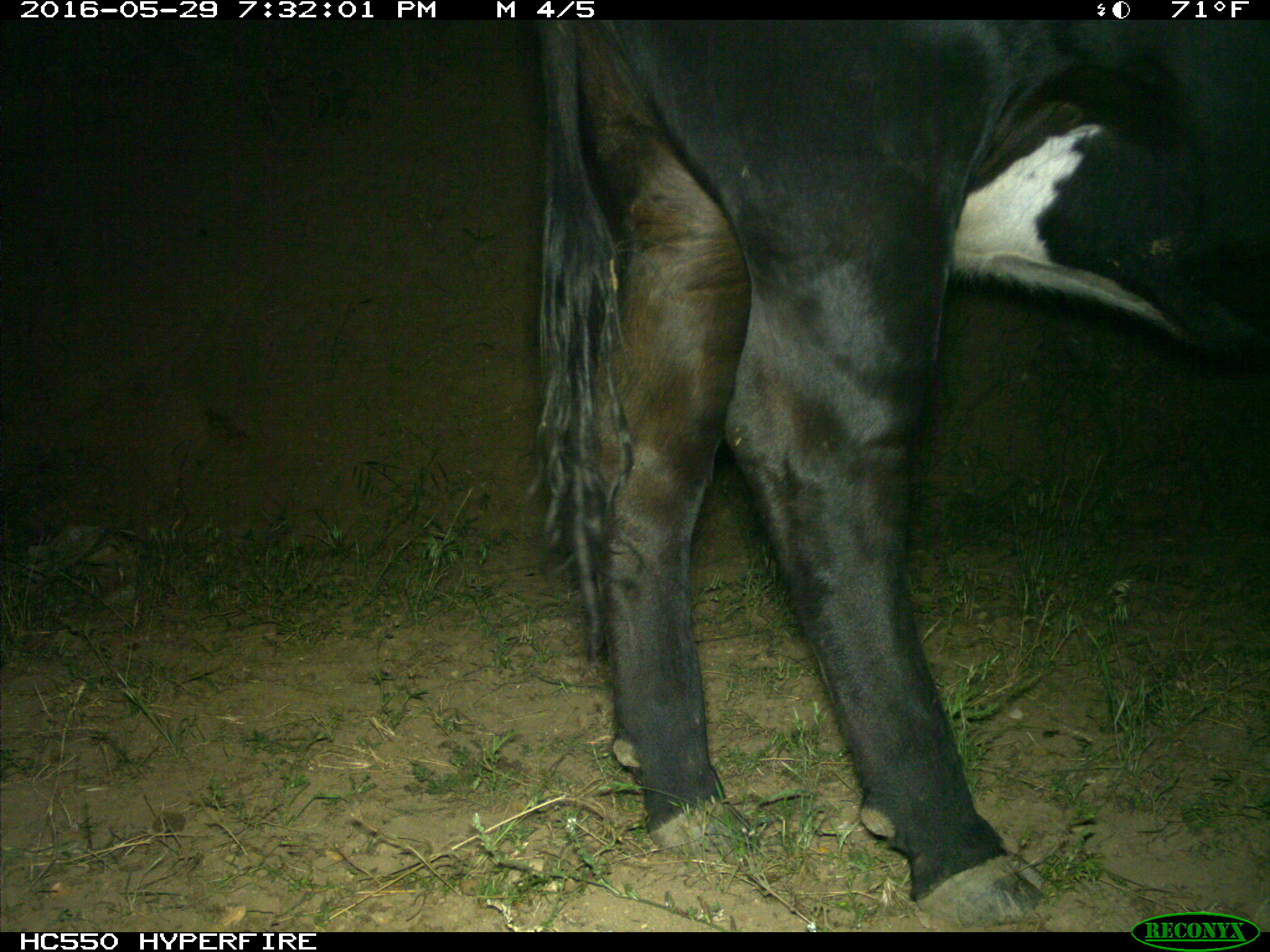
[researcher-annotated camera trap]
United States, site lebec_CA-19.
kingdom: Animalia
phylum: Chordata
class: Mammalia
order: Artiodactyla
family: Bovidae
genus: Bos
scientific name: Bos taurus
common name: domestic cow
Bos taurus (domestic cow).